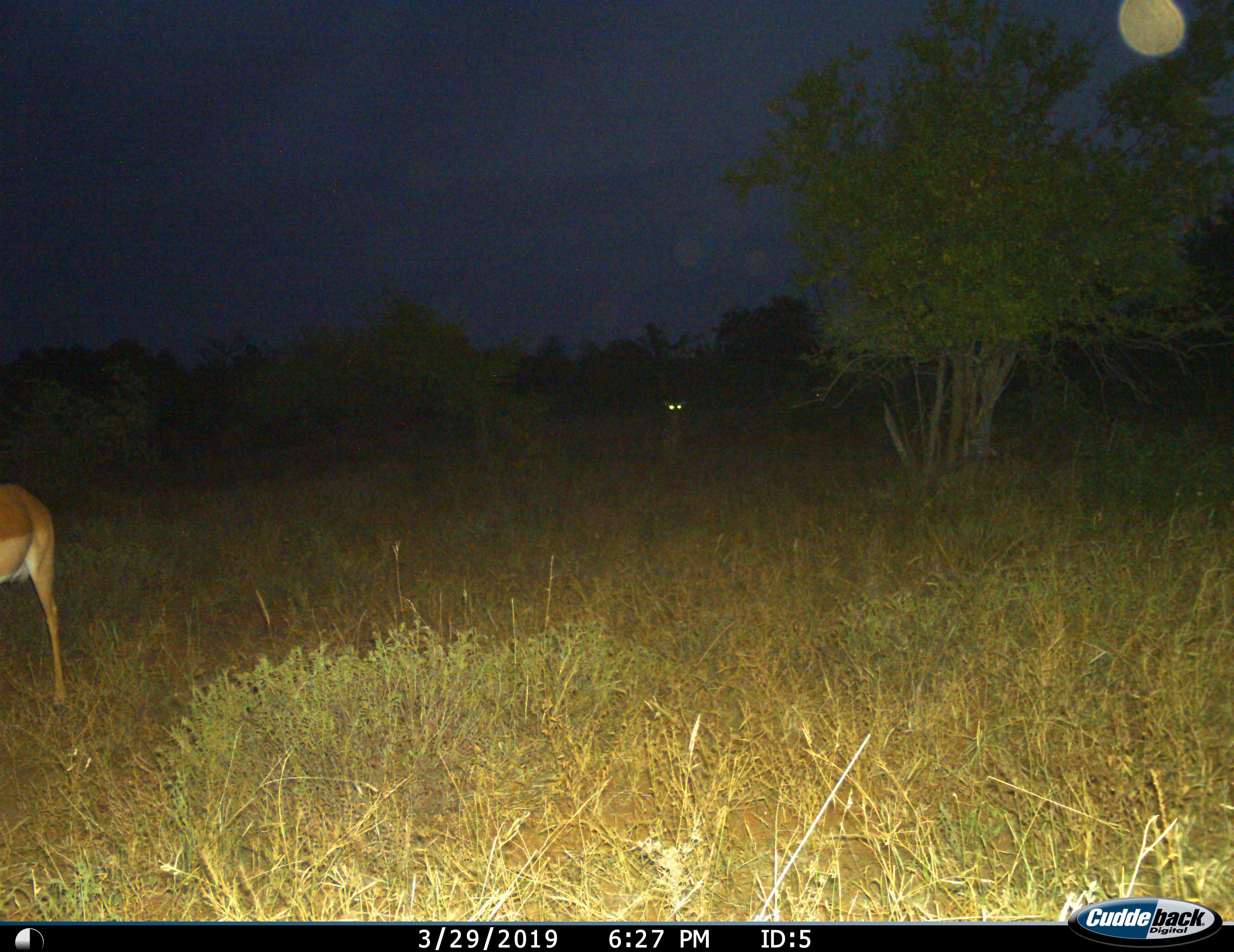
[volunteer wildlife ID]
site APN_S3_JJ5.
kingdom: Animalia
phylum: Chordata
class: Mammalia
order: Artiodactyla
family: Bovidae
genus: Aepyceros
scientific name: Aepyceros melampus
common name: impala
Impala (Aepyceros melampus), count 2. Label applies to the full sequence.